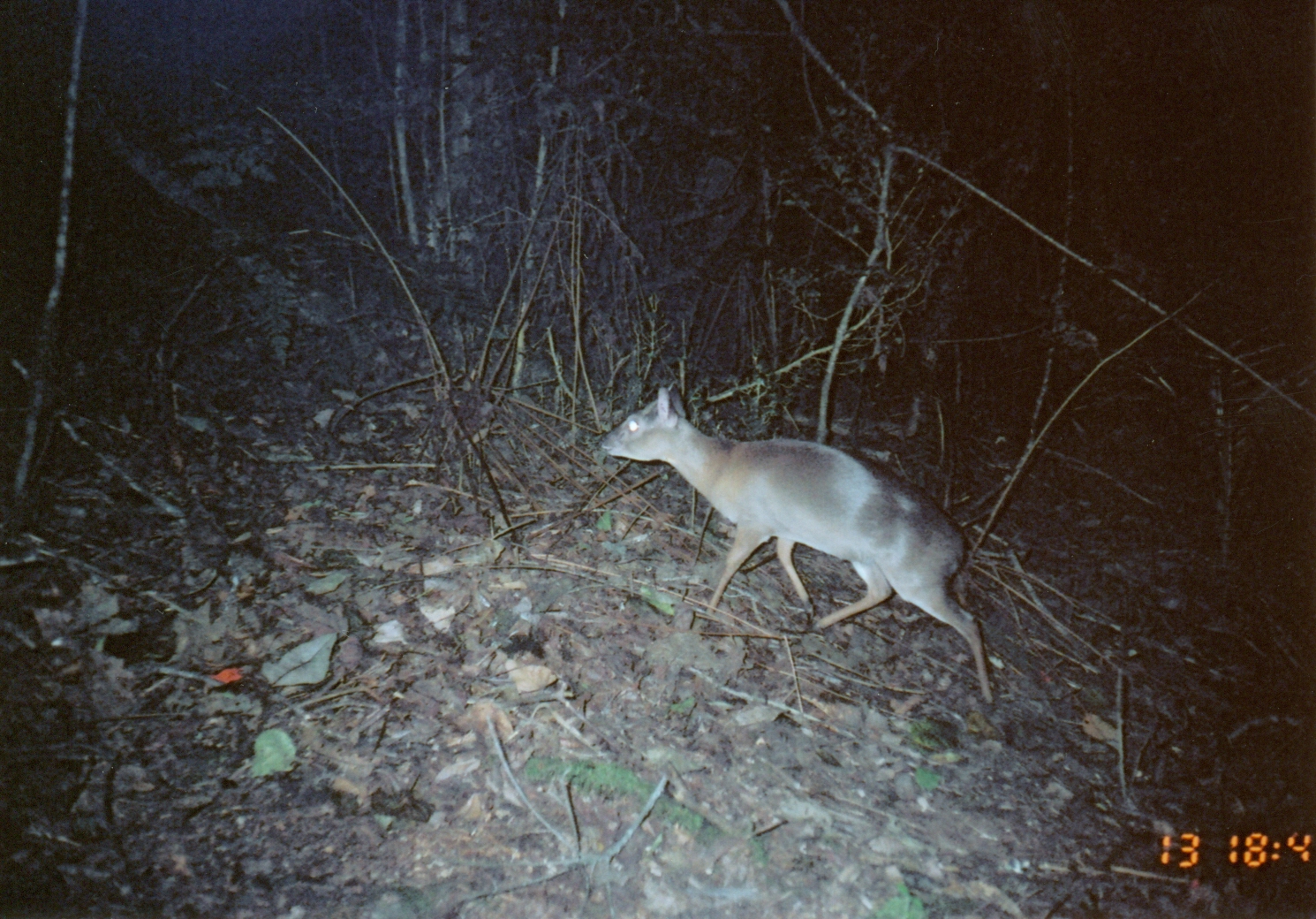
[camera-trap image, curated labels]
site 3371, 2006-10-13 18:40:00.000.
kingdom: Animalia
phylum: Chordata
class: Mammalia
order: Artiodactyla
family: Bovidae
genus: Nesotragus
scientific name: Nesotragus moschatus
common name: suni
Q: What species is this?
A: Nesotragus moschatus (suni).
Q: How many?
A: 1.